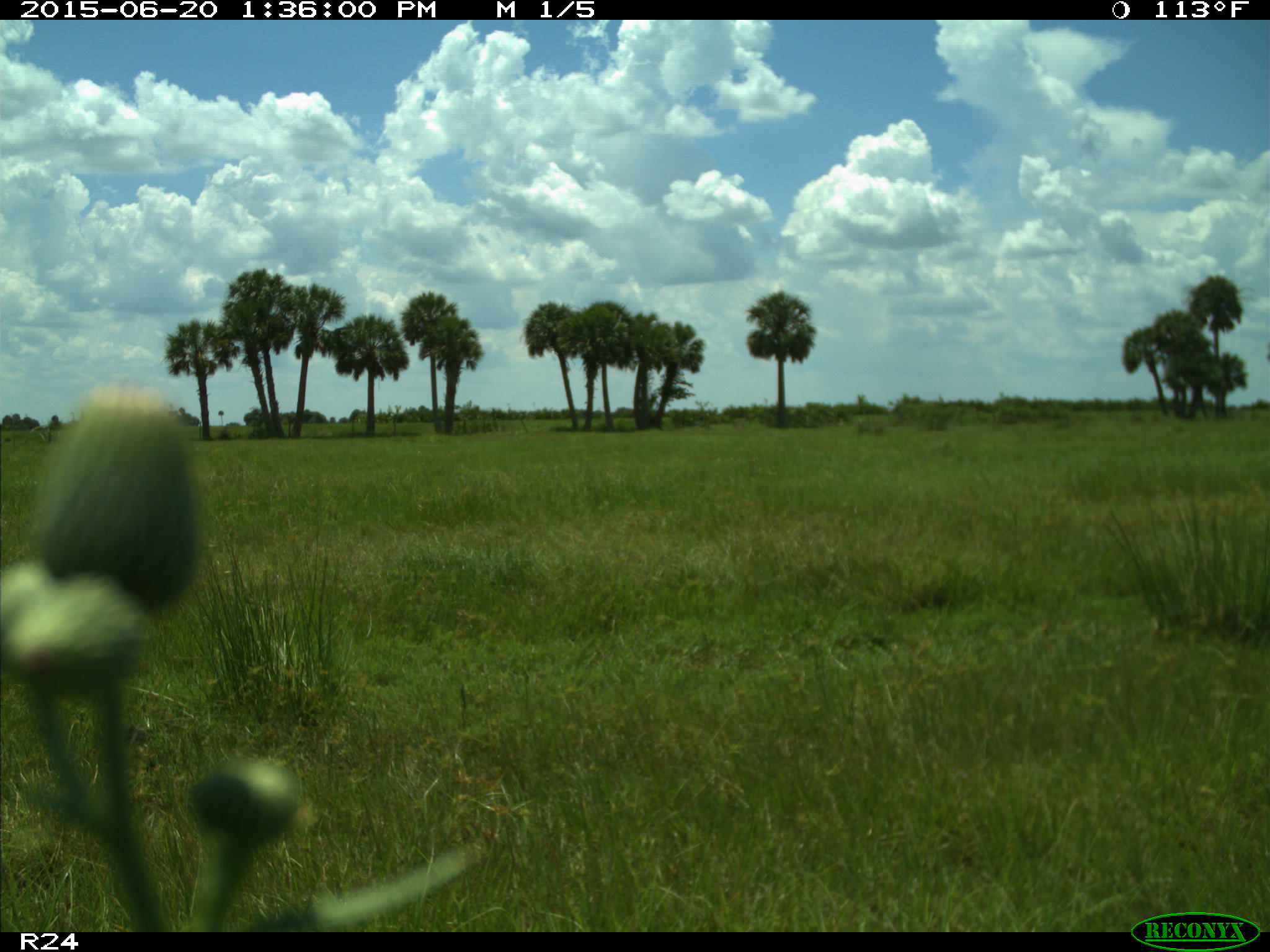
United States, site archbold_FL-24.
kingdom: Animalia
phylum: Chordata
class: Mammalia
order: Artiodactyla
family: Bovidae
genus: Bos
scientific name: Bos taurus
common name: domestic cow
Bos taurus (domestic cow).